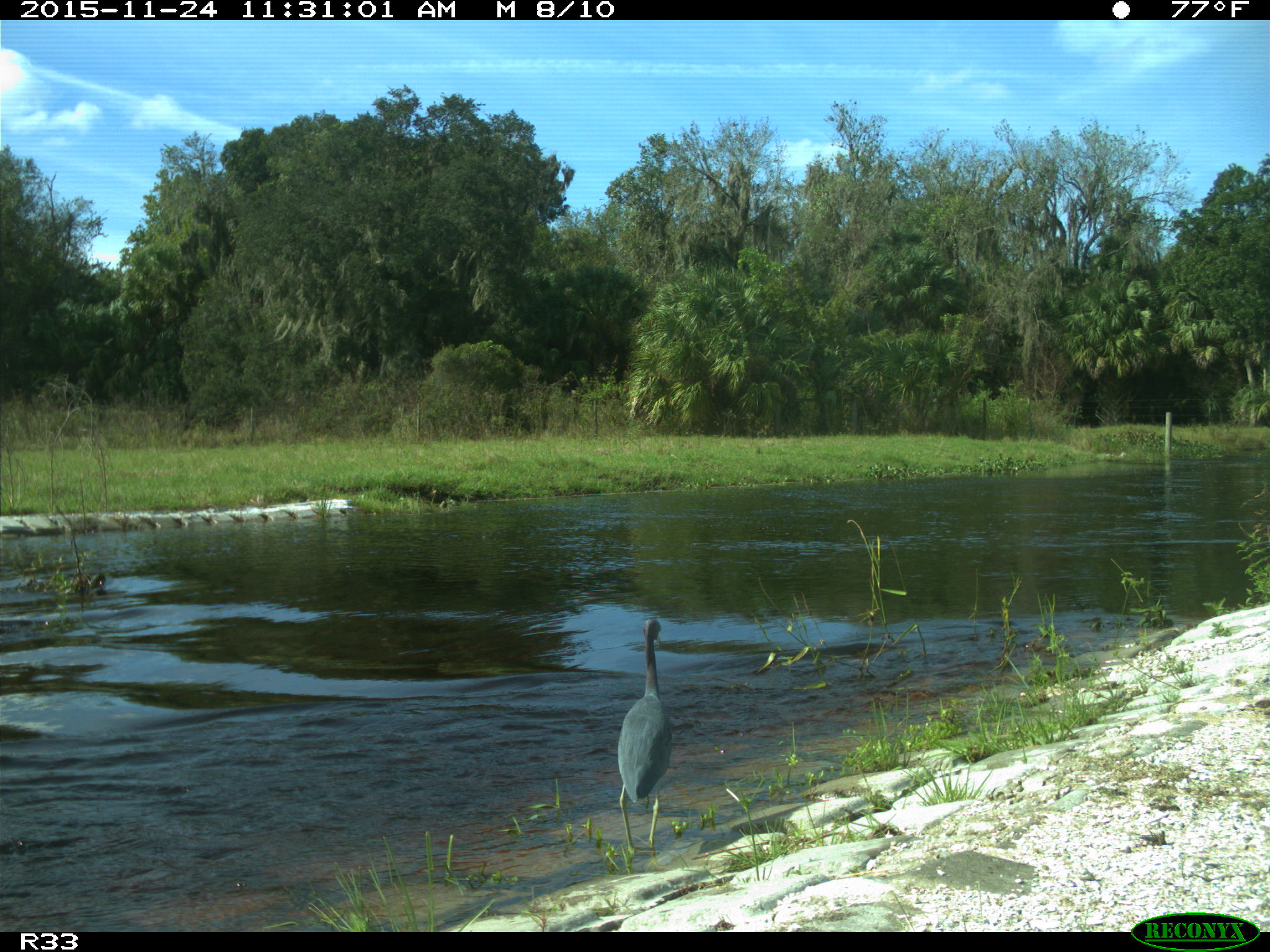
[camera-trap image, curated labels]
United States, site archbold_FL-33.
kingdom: Animalia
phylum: Chordata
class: Aves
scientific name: Aves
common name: birds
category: unidentified bird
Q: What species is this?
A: Unidentified bird (birds) (Aves).